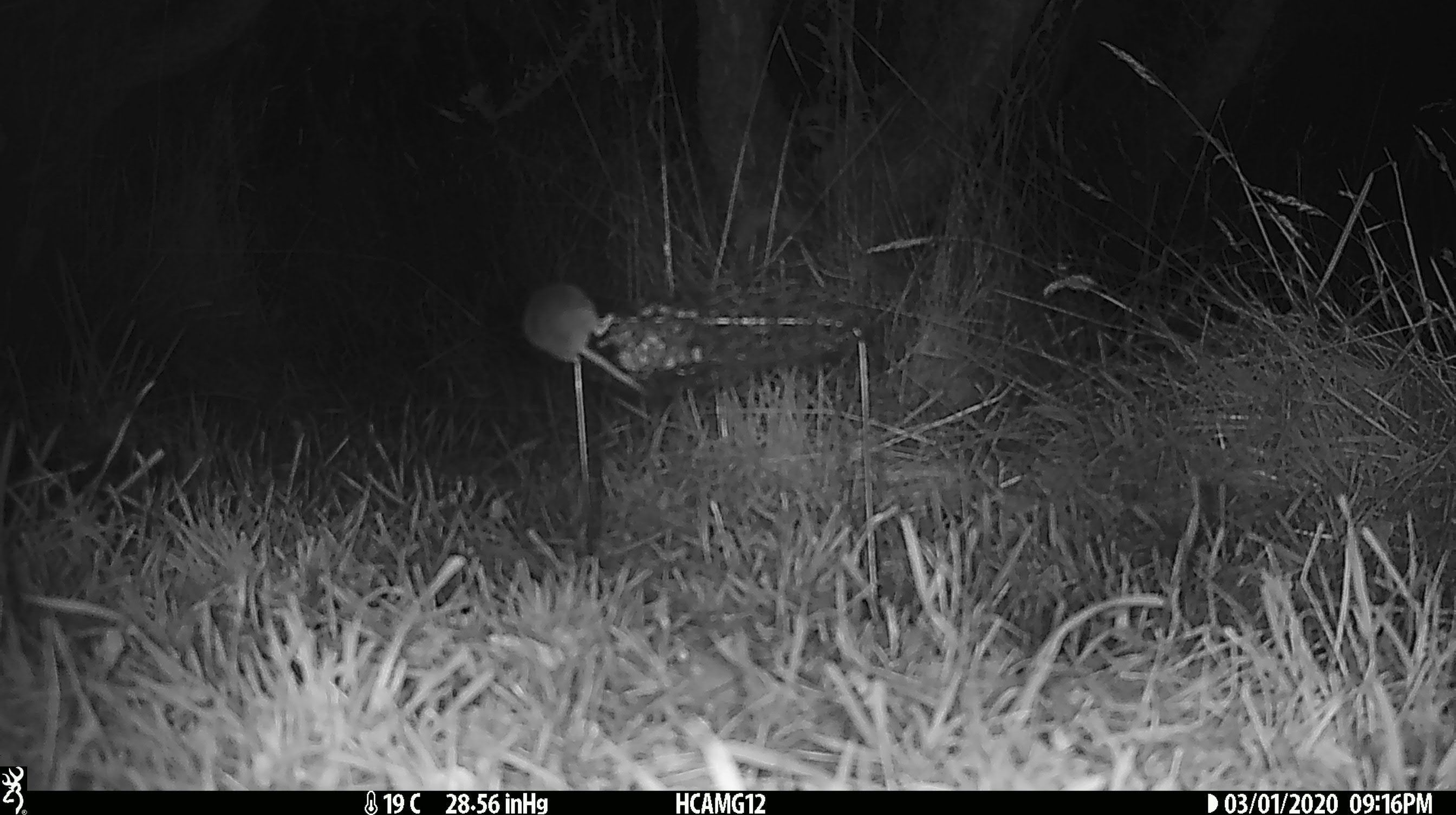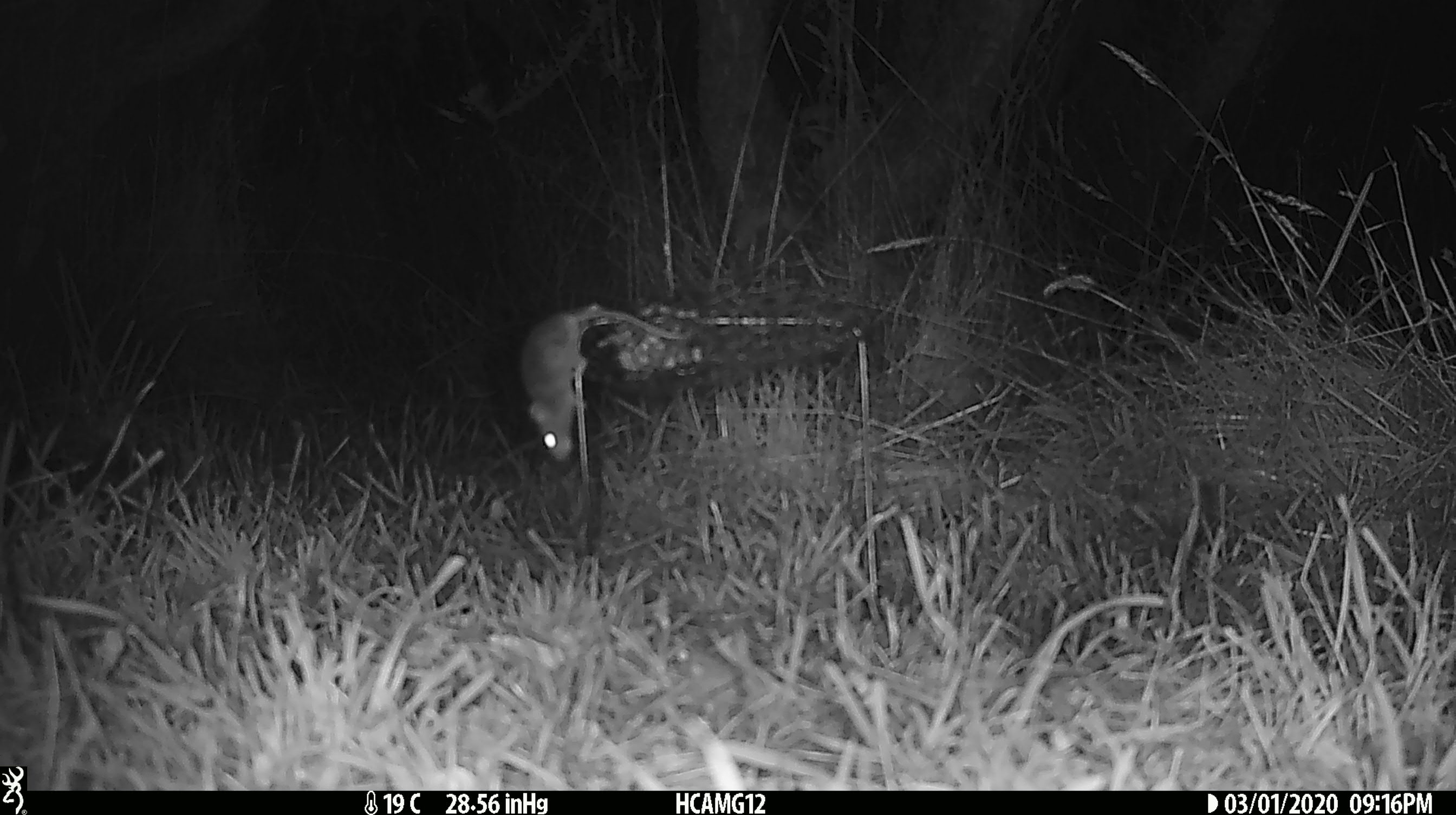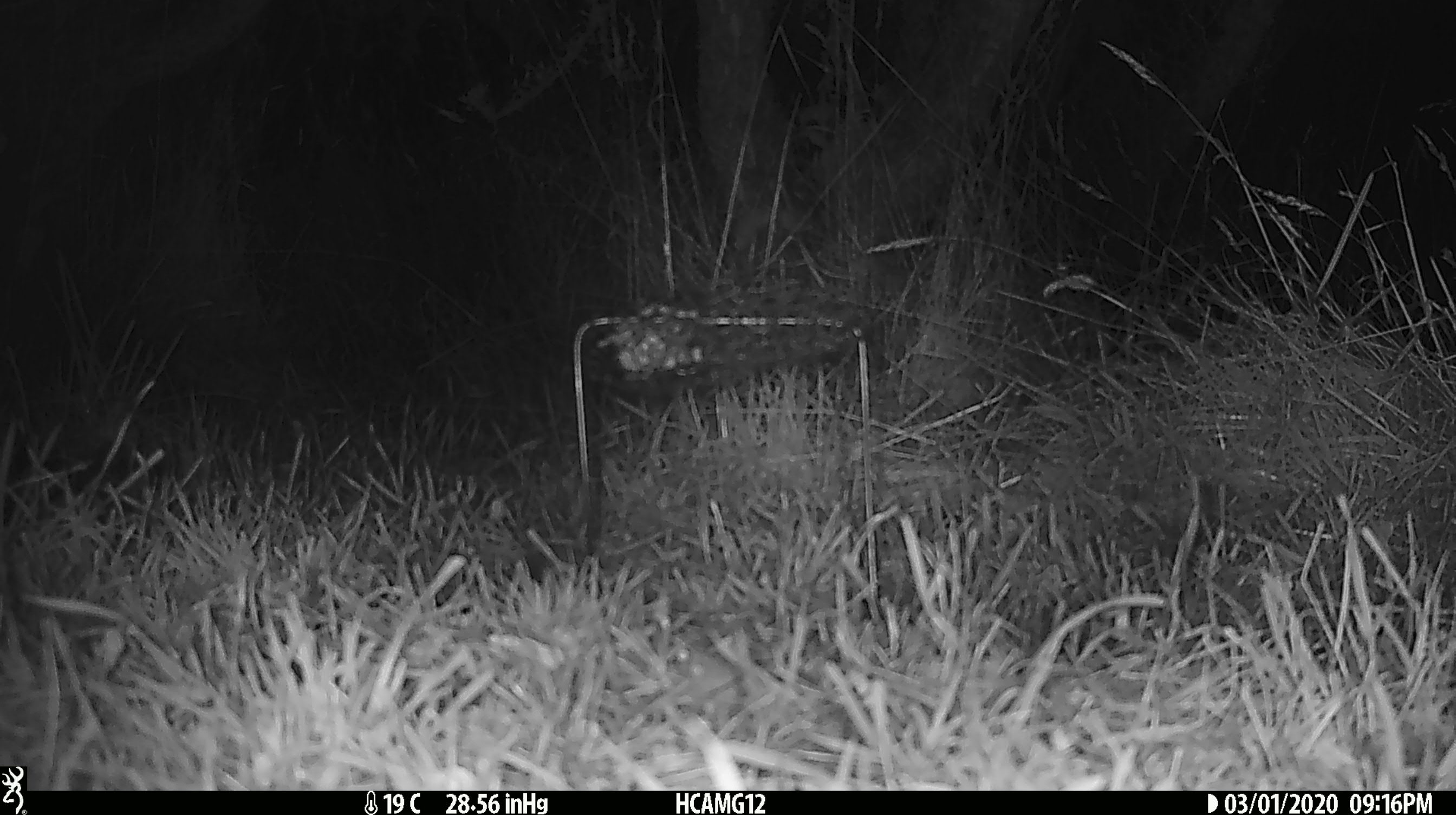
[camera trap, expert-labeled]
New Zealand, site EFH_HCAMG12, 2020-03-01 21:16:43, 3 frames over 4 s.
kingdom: Animalia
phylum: Chordata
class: Mammalia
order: Rodentia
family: Muridae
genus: Mus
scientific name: Mus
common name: mouse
Mouse (Mus).